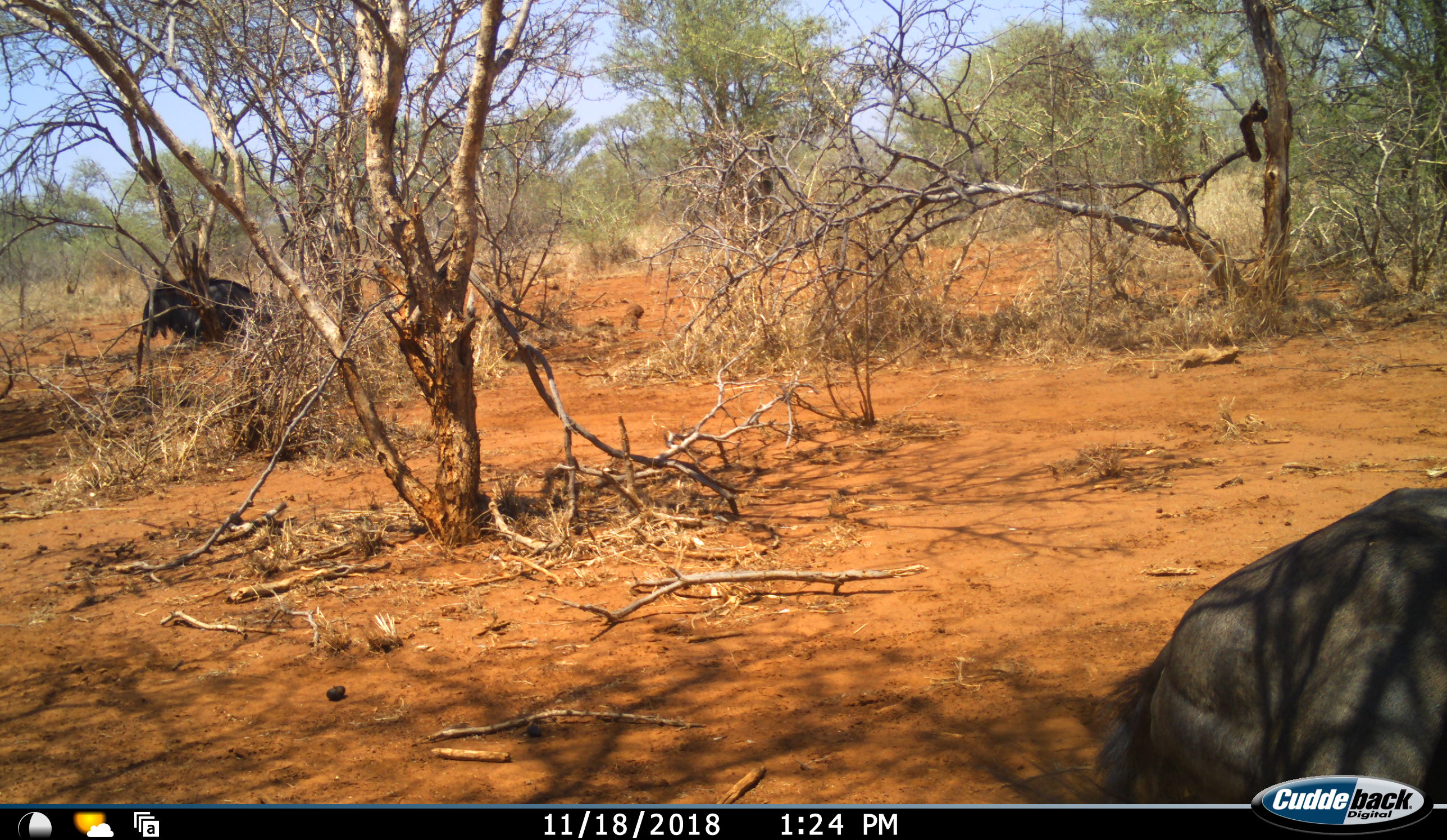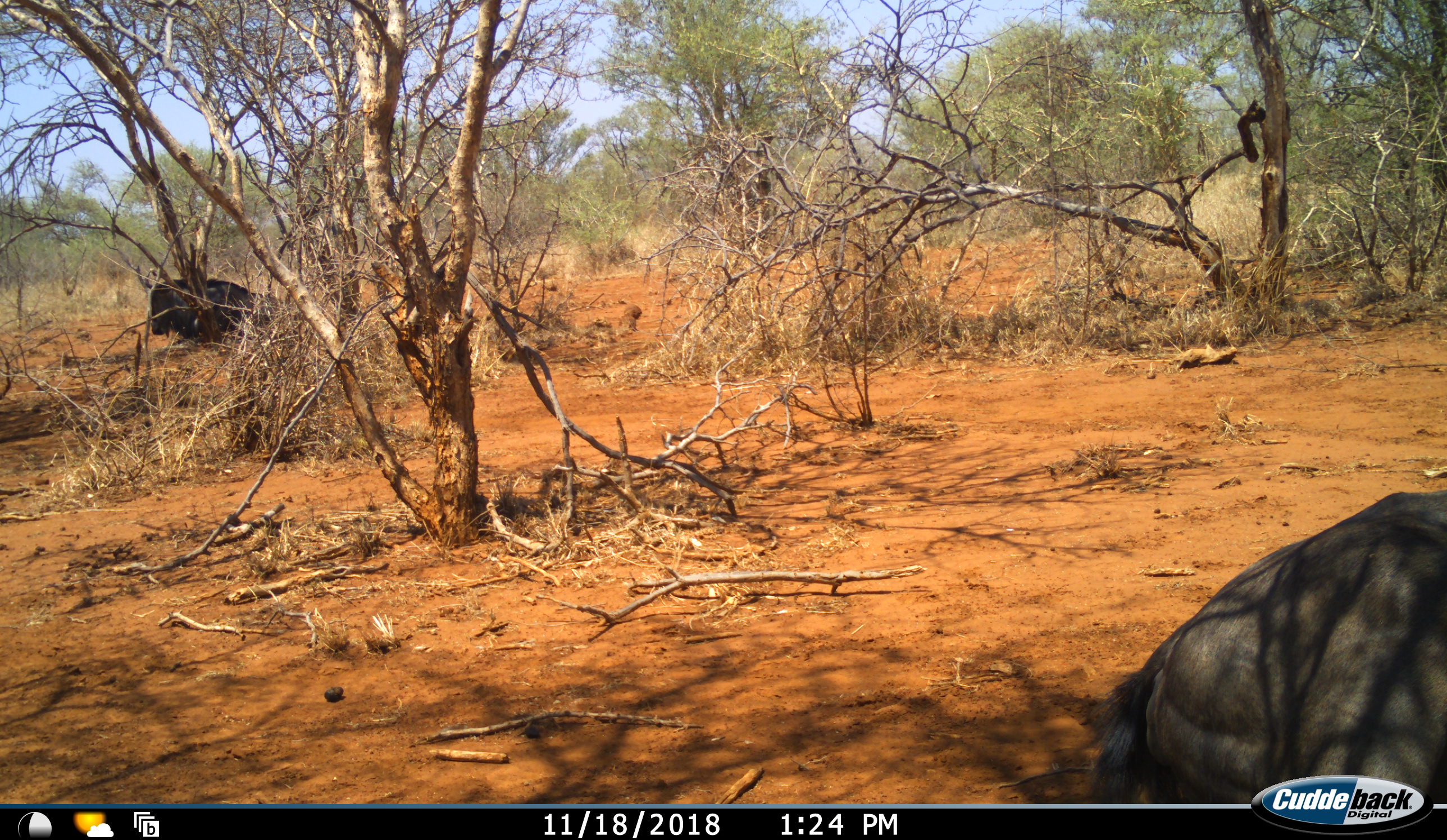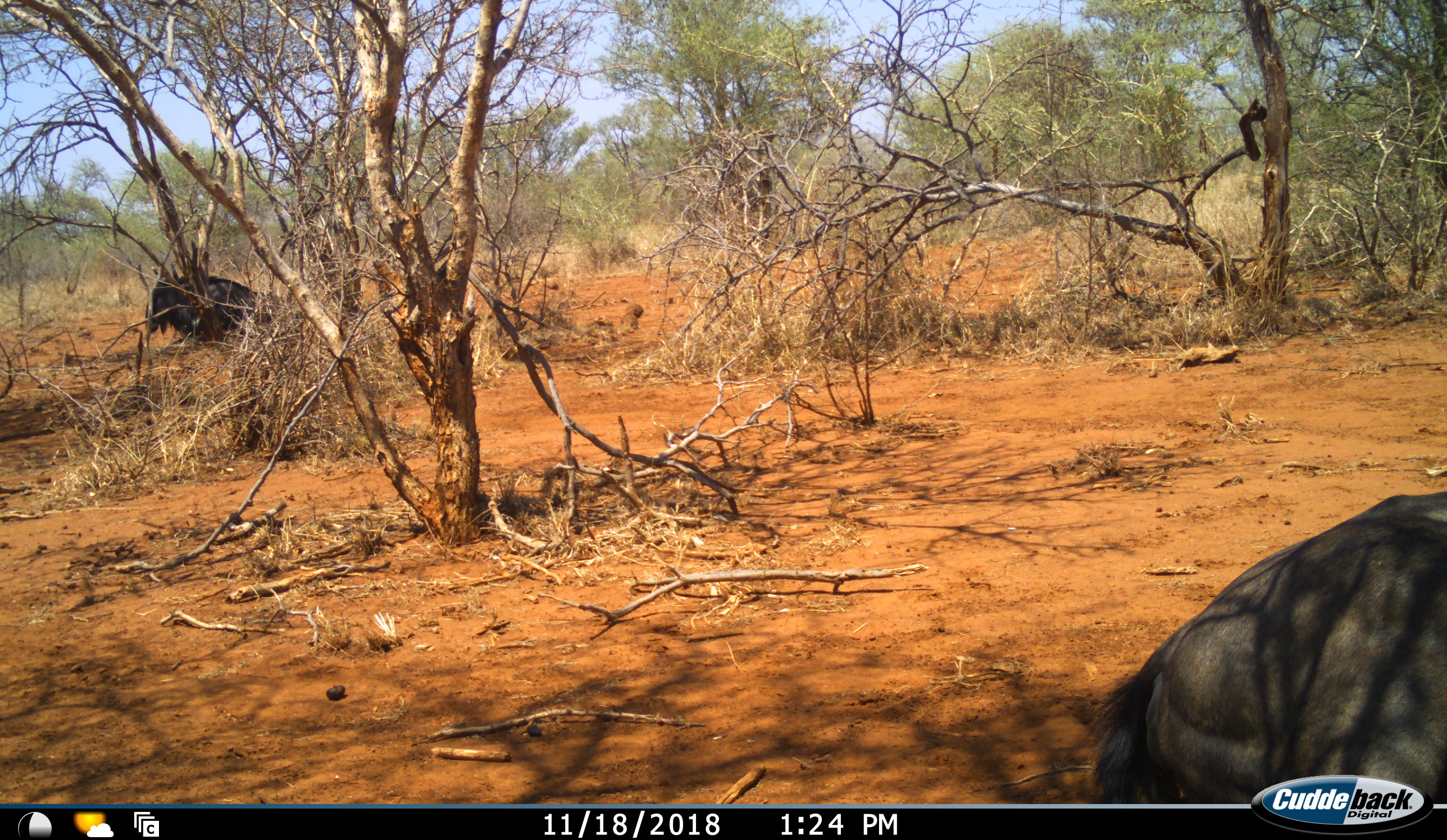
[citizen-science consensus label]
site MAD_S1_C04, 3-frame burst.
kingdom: Animalia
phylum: Chordata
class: Mammalia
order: Artiodactyla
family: Bovidae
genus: Connochaetes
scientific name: Connochaetes taurinus taurinus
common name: blue wildebeest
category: wildebeestblue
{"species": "wildebeestblue (blue wildebeest) (Connochaetes taurinus taurinus)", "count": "2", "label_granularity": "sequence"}